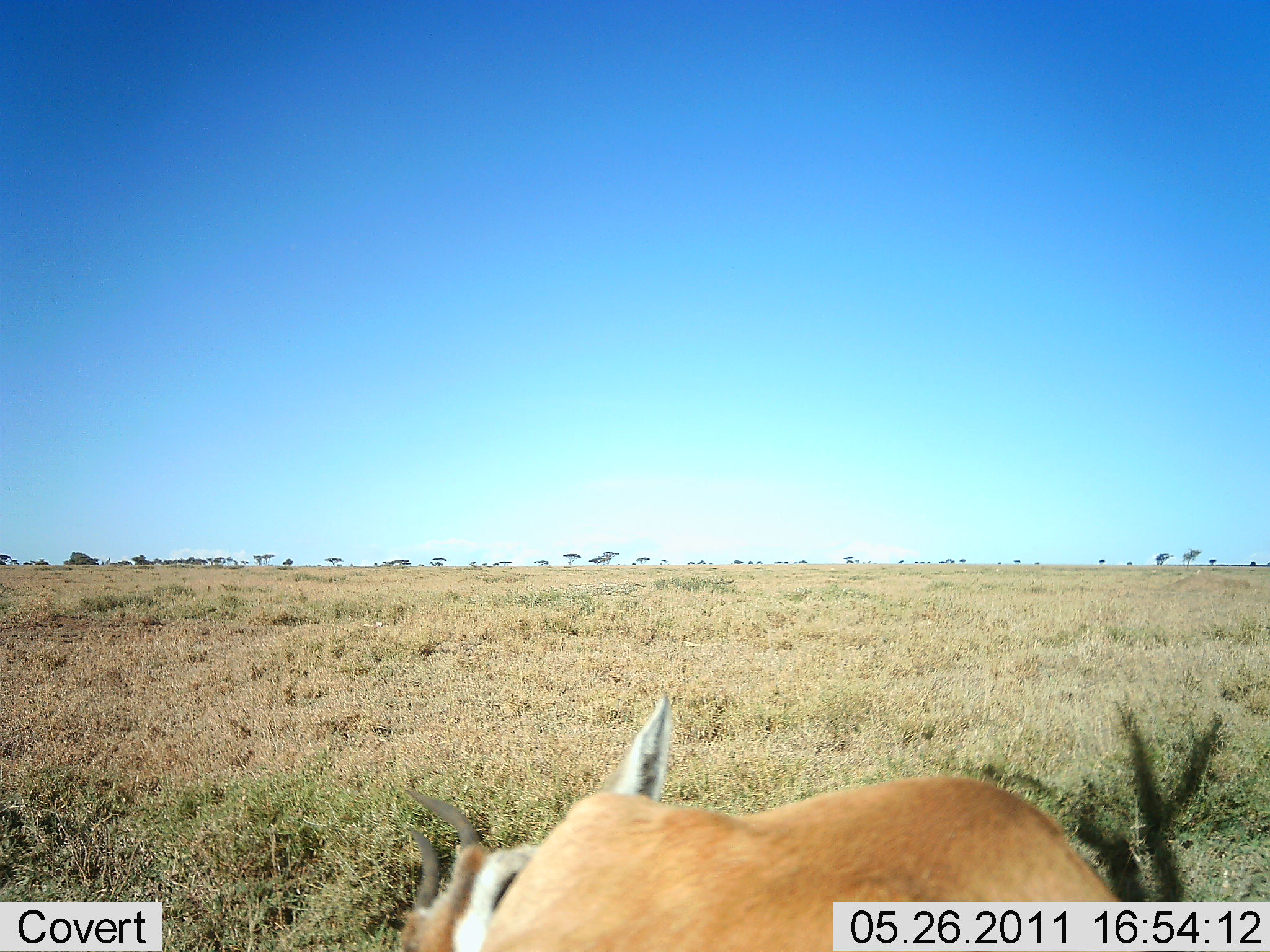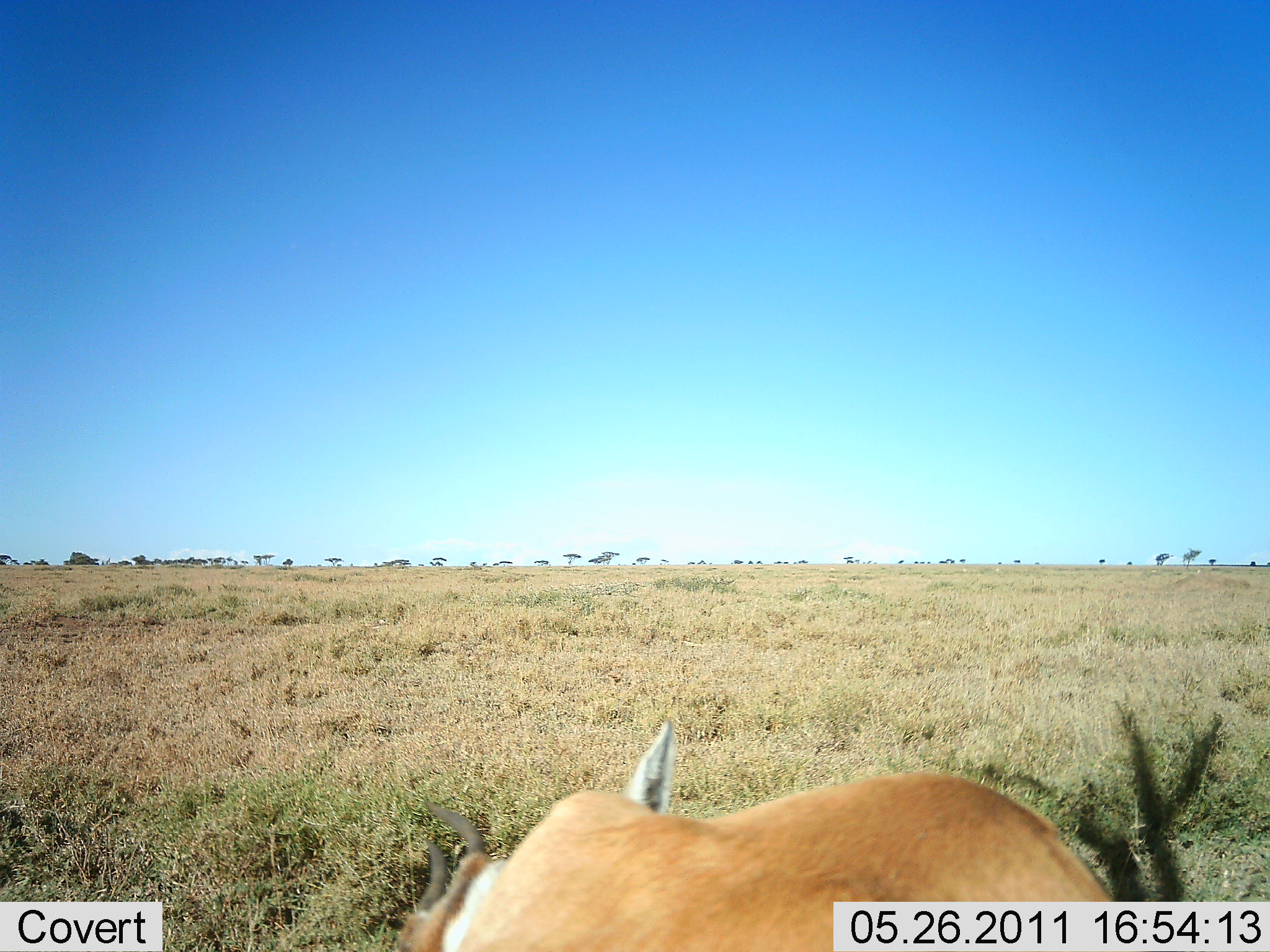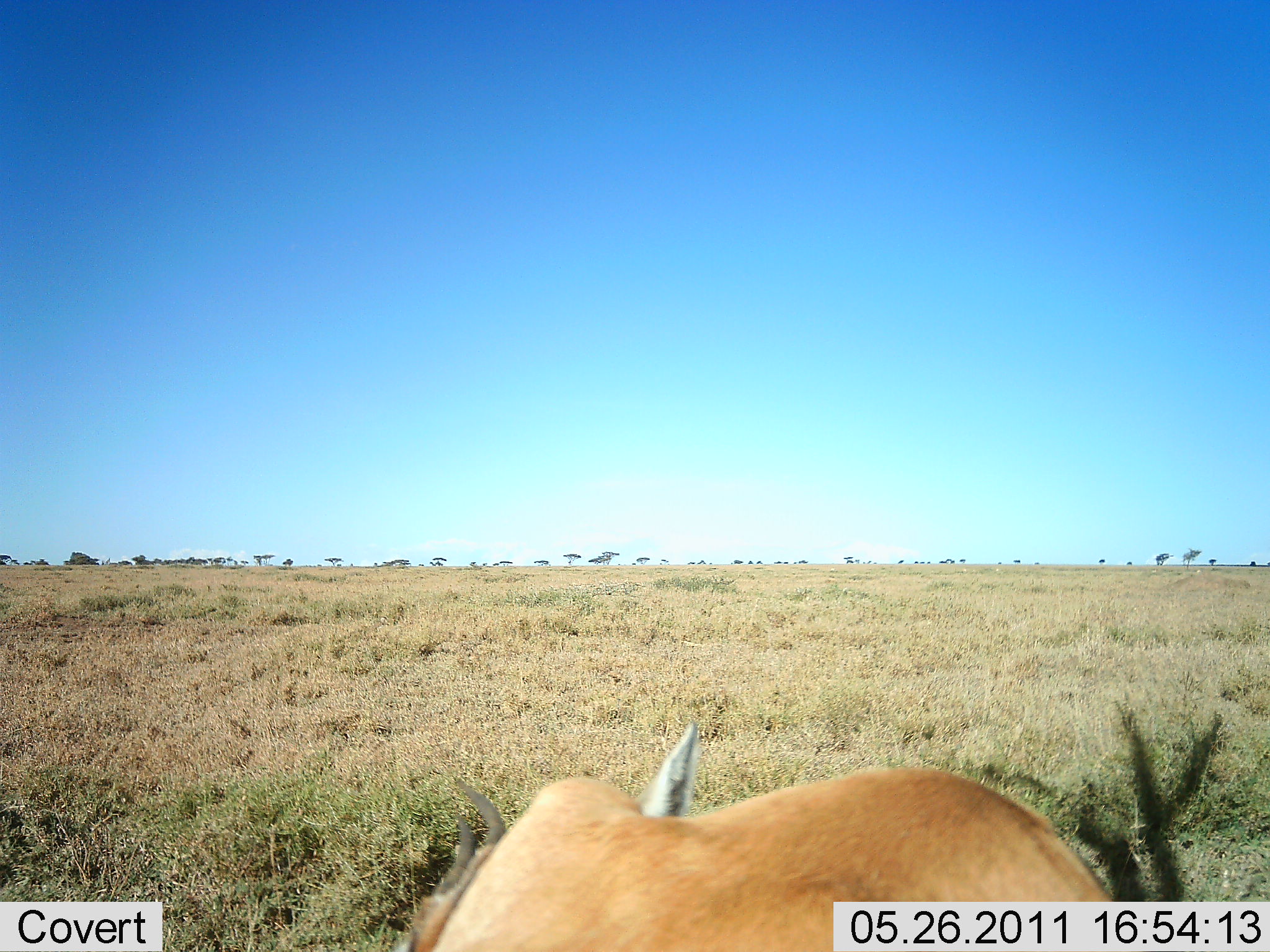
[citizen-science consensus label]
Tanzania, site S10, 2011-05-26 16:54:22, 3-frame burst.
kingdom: Animalia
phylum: Chordata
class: Mammalia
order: Artiodactyla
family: Bovidae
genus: Eudorcas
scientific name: Eudorcas thomsonii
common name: thomson's gazelle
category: gazellethomsons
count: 1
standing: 50%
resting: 25%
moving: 25%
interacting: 0%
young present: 0%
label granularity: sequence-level